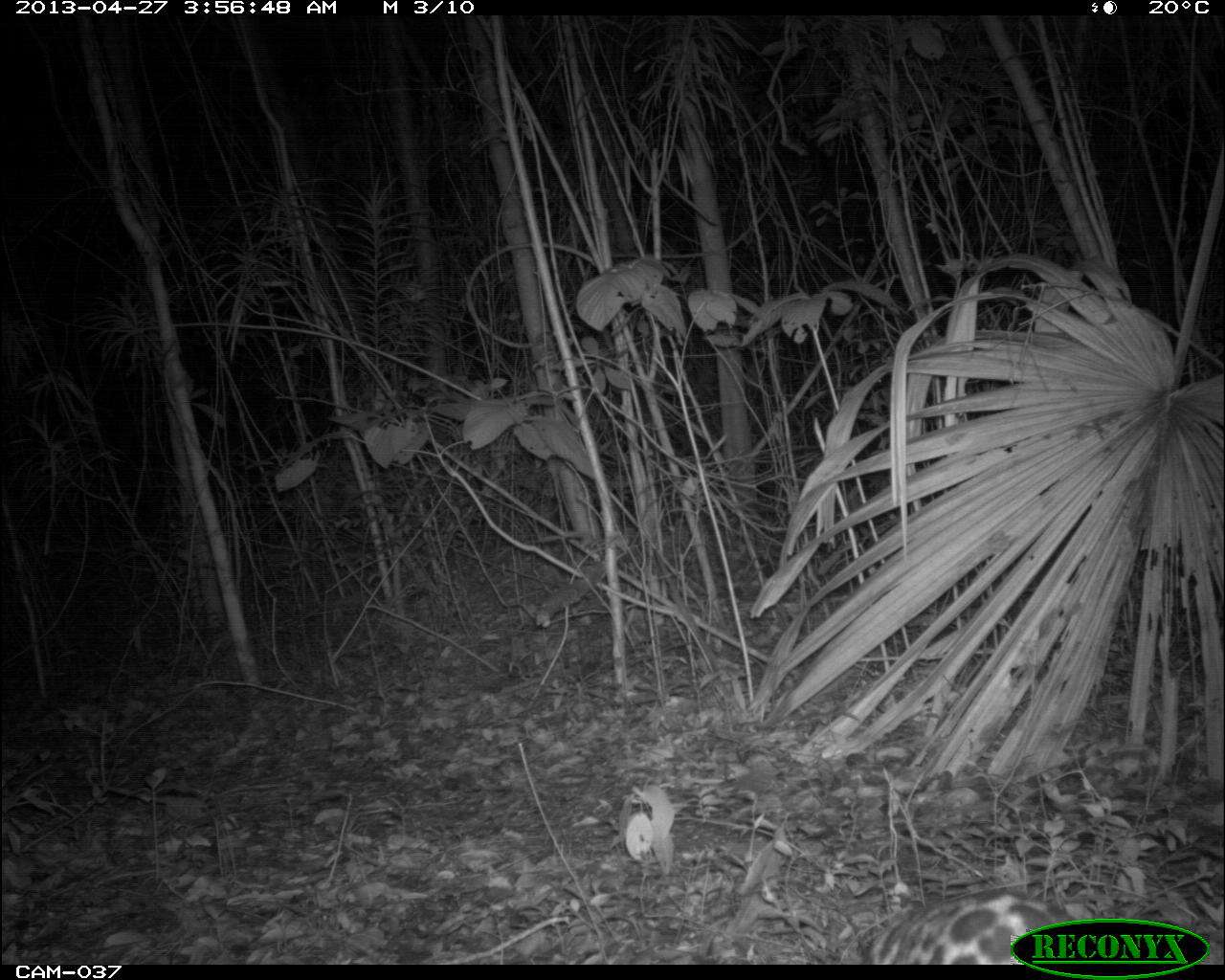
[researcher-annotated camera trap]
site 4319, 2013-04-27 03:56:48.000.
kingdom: Animalia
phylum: Chordata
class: Mammalia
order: Carnivora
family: Felidae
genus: Leopardus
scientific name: Leopardus pardalis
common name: ocelot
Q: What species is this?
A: Leopardus pardalis (ocelot).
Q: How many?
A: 1.